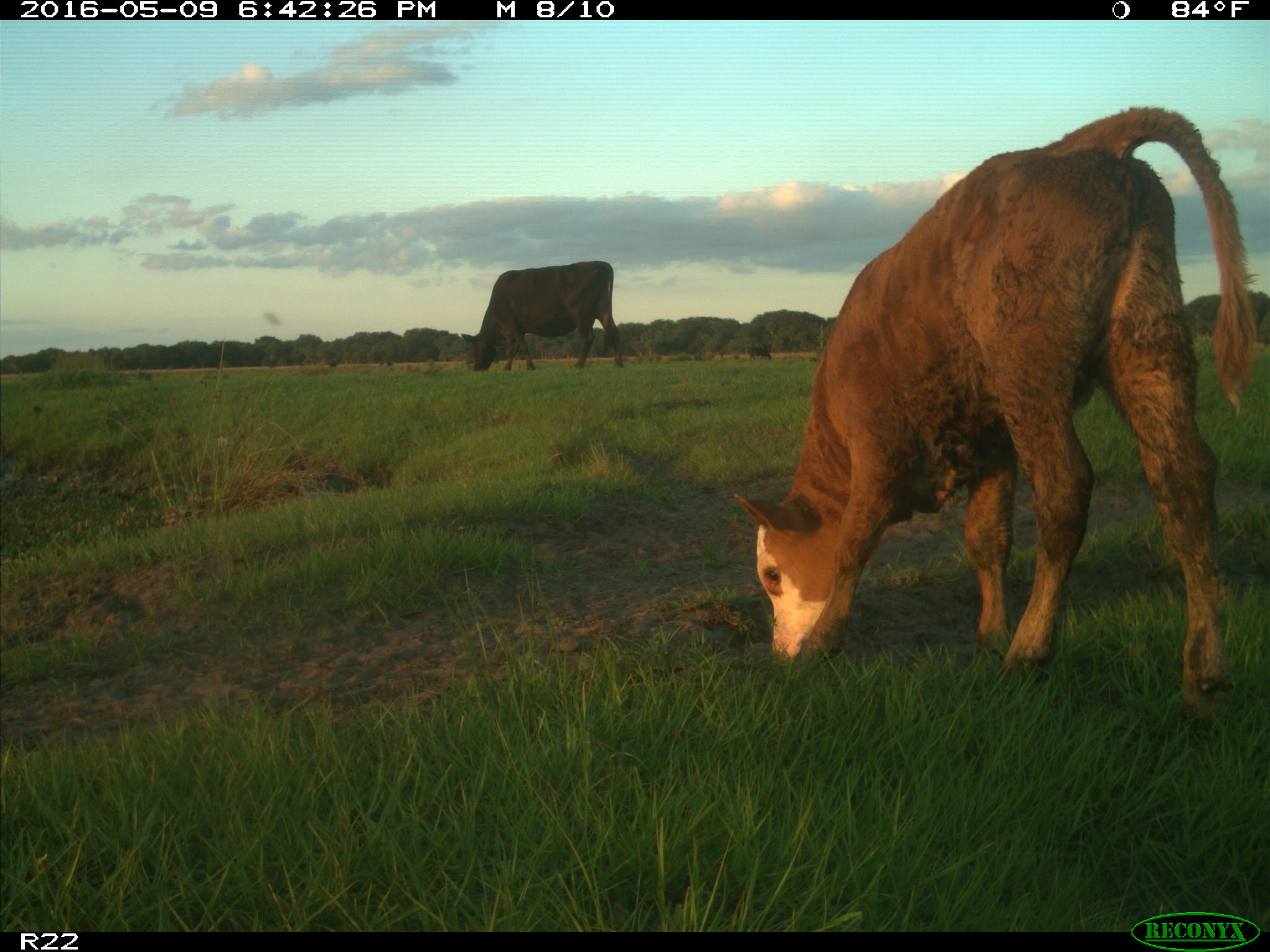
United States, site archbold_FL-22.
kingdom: Animalia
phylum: Chordata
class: Mammalia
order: Artiodactyla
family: Bovidae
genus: Bos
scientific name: Bos taurus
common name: domestic cow